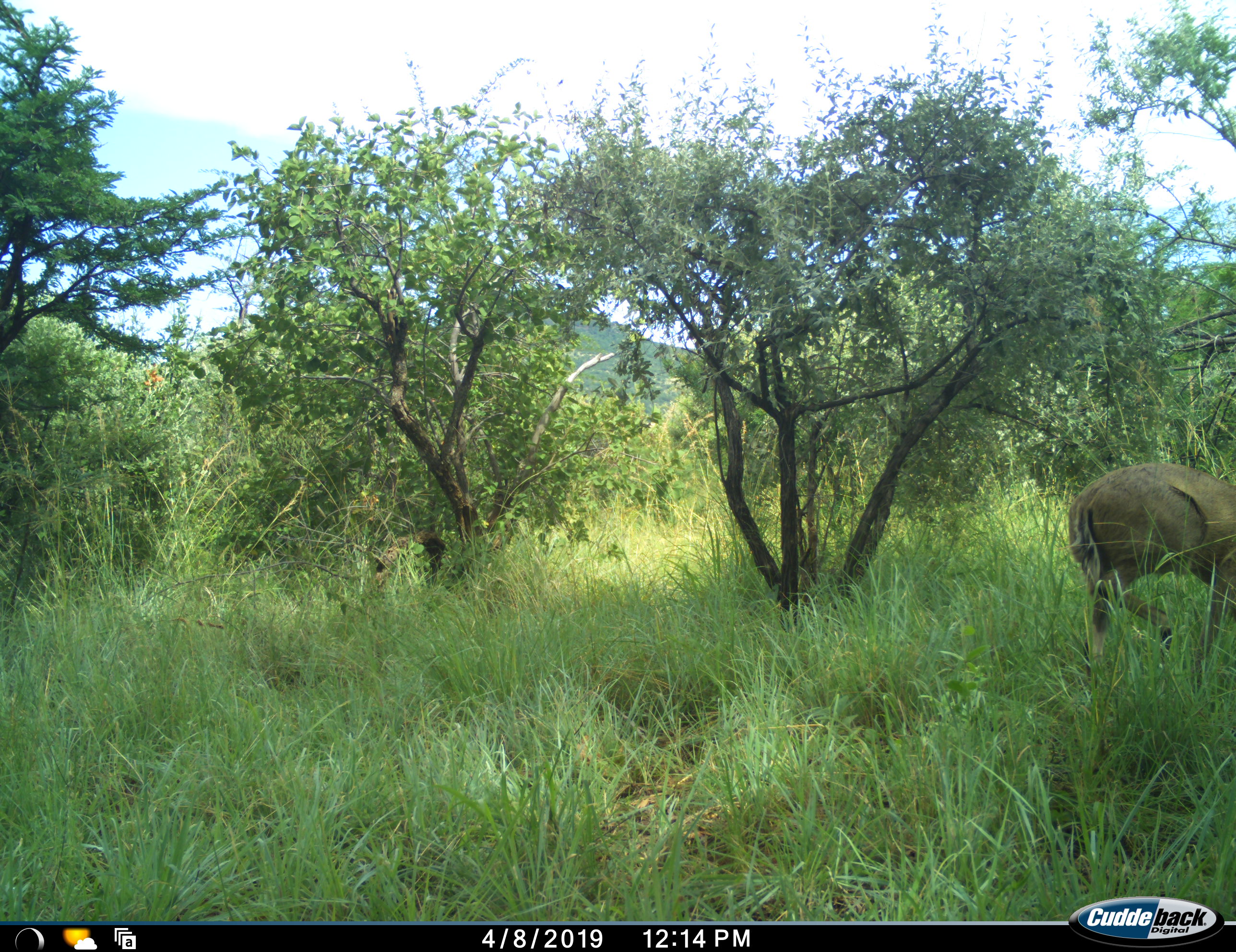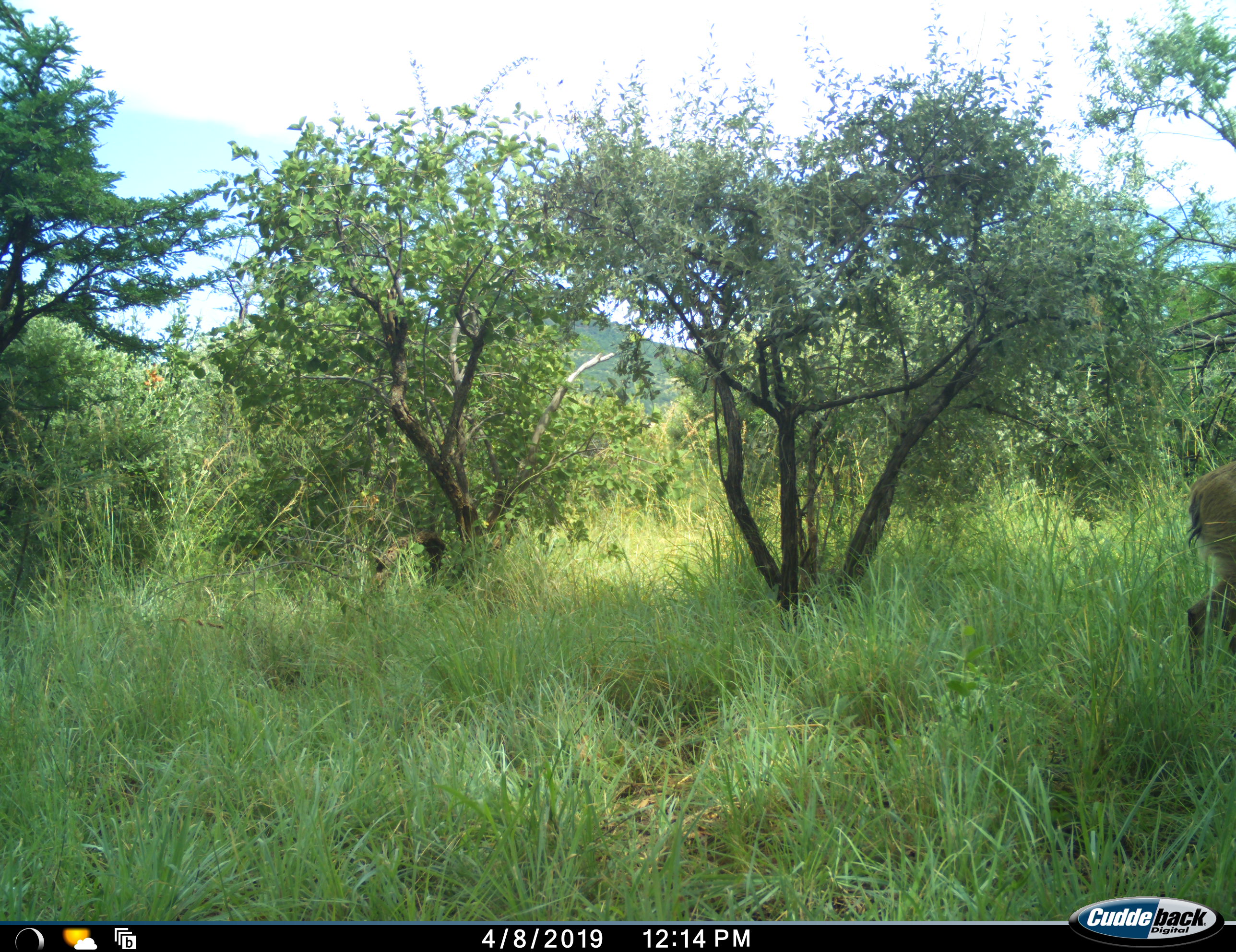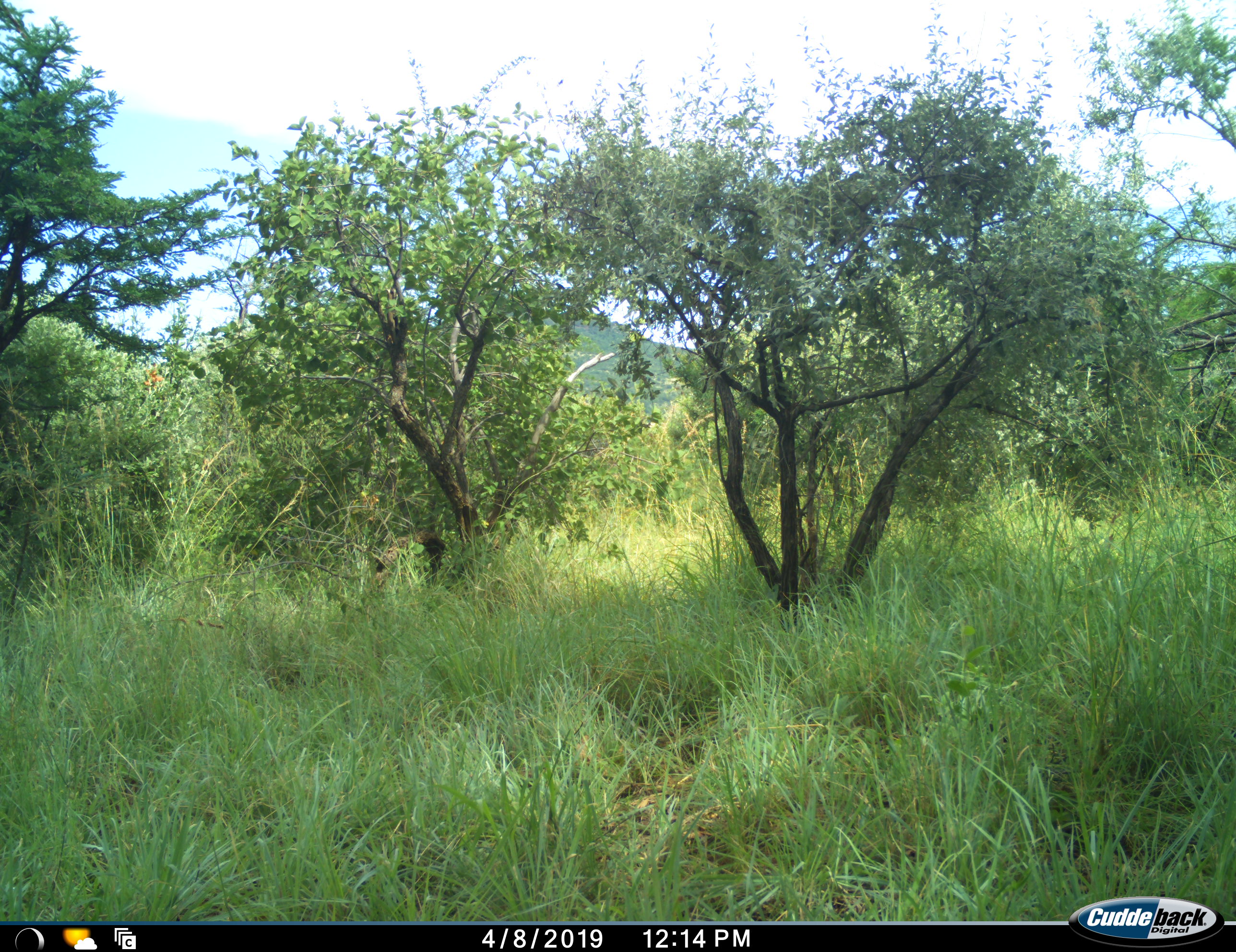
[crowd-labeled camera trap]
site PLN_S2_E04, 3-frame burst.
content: unidentified animal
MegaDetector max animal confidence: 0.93